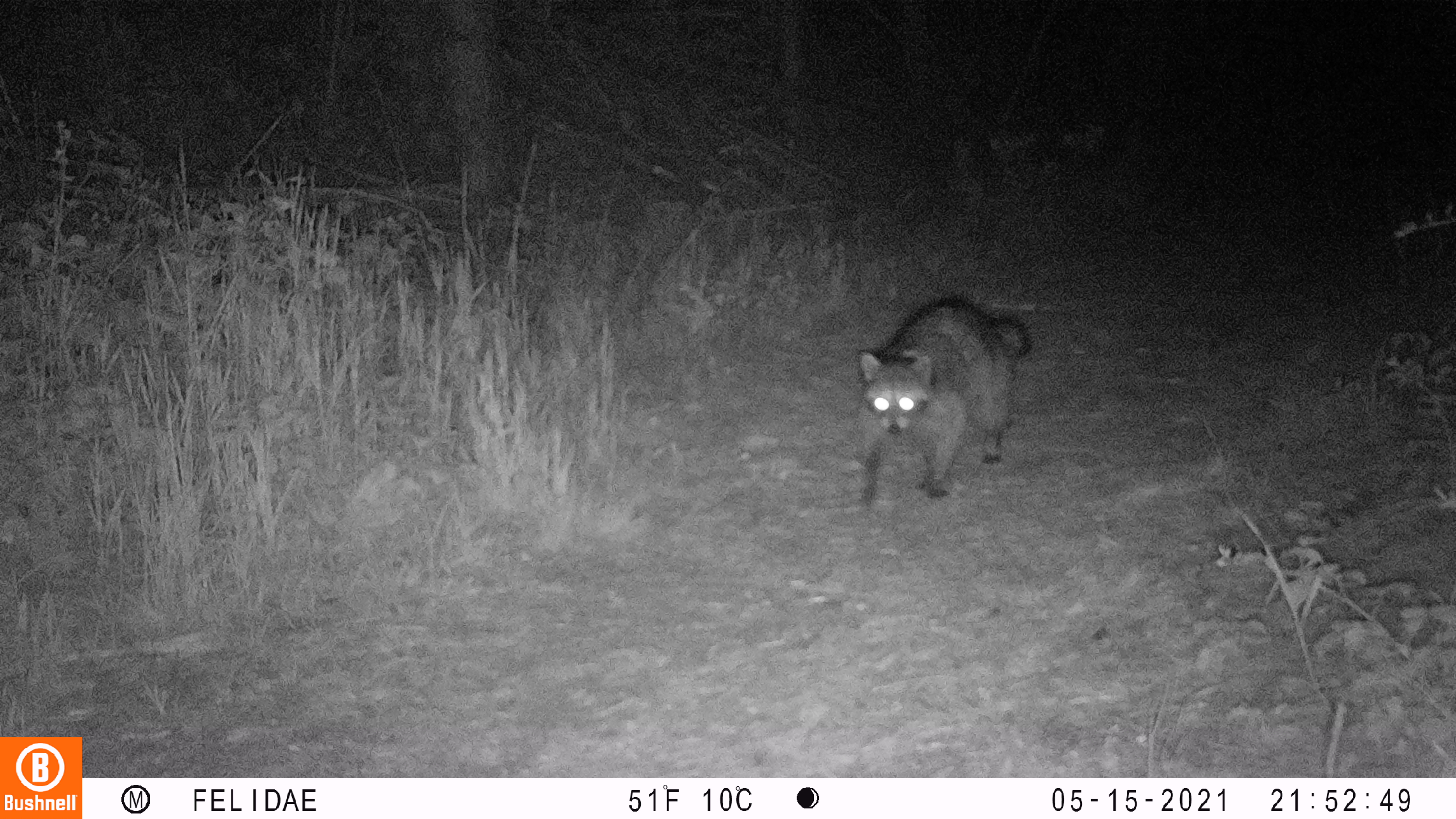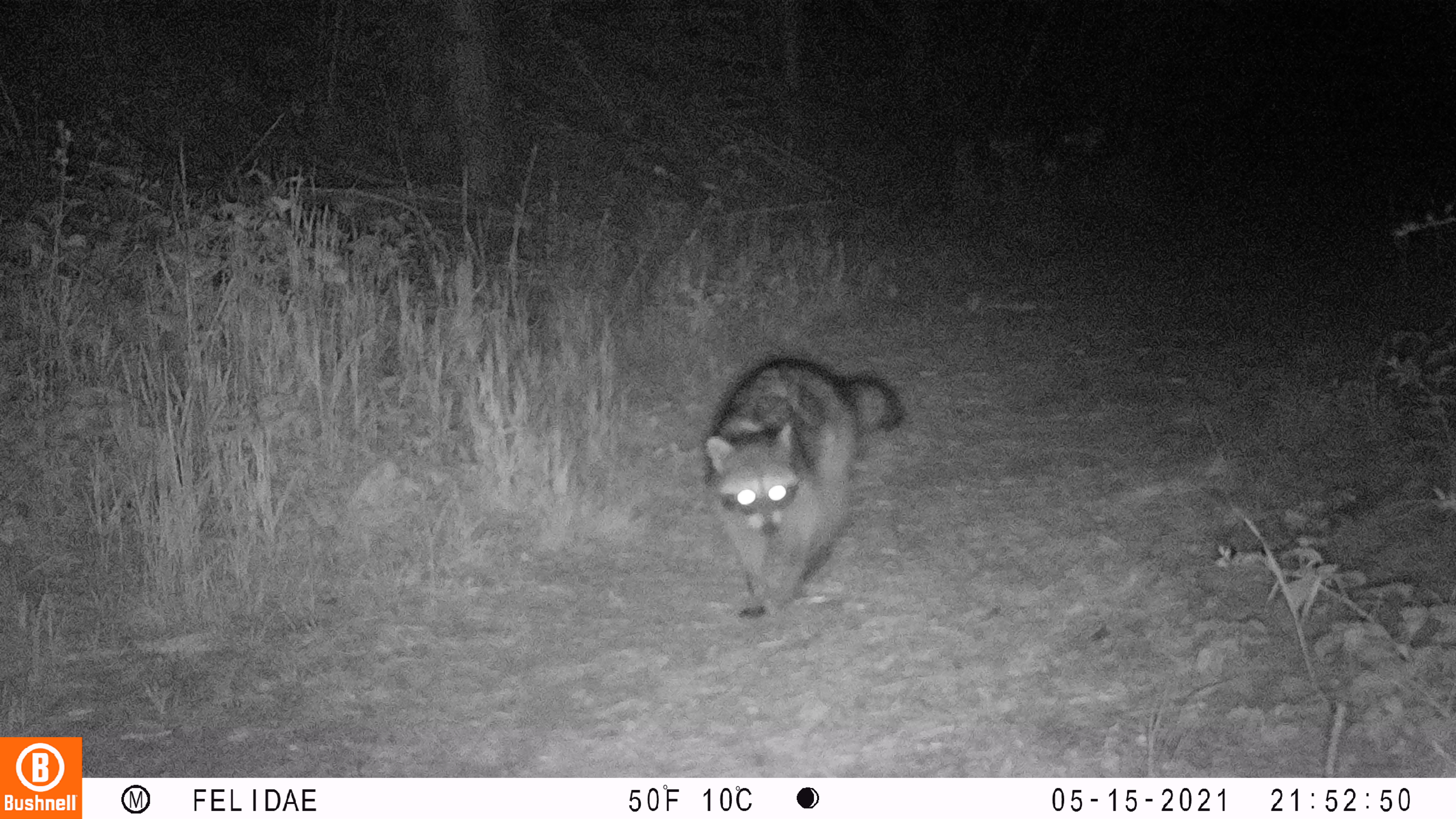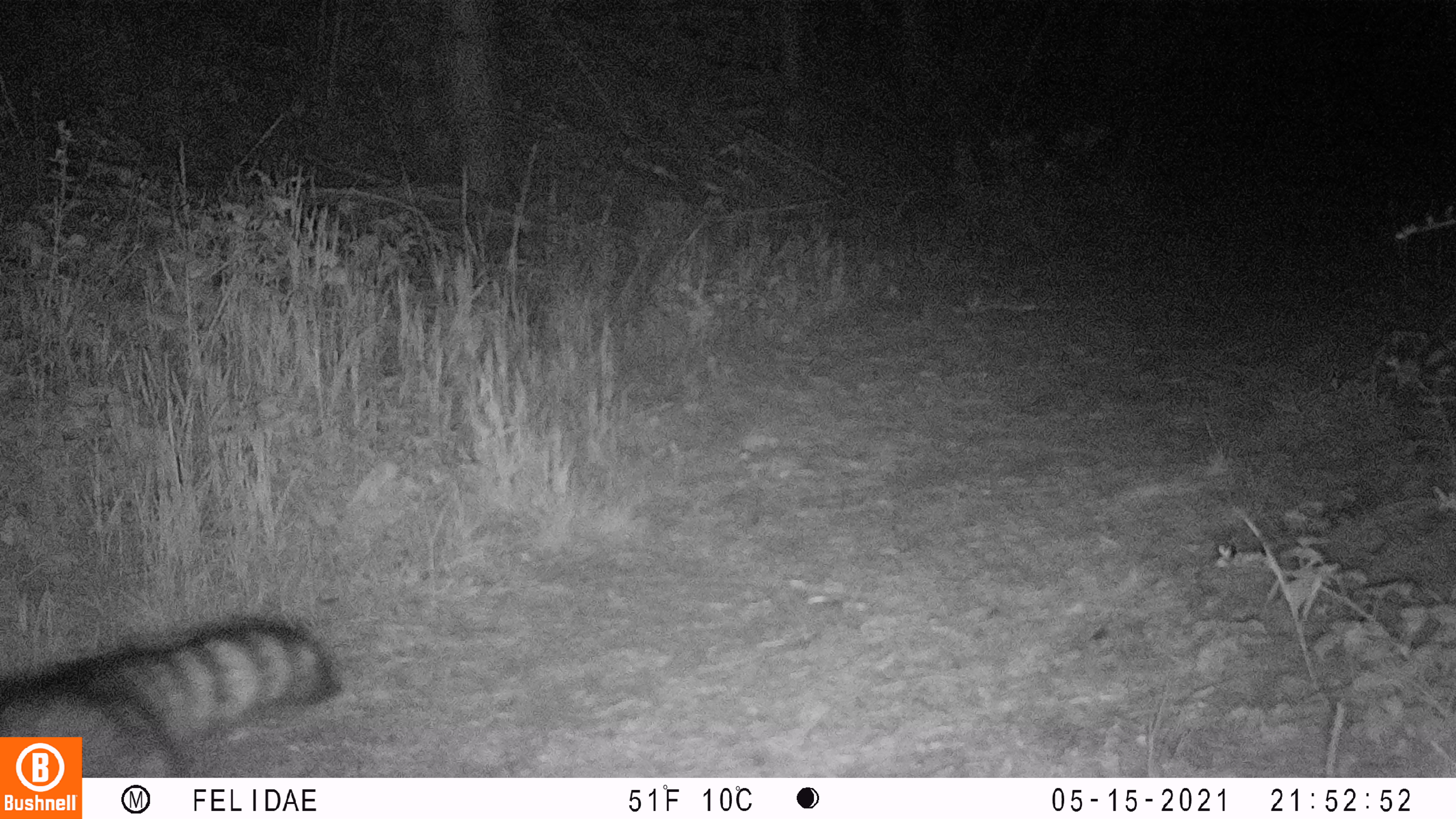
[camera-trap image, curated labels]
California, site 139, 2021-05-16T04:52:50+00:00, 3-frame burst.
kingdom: Animalia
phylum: Chordata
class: Mammalia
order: Carnivora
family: Procyonidae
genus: Procyon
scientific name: Procyon lotor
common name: raccoon